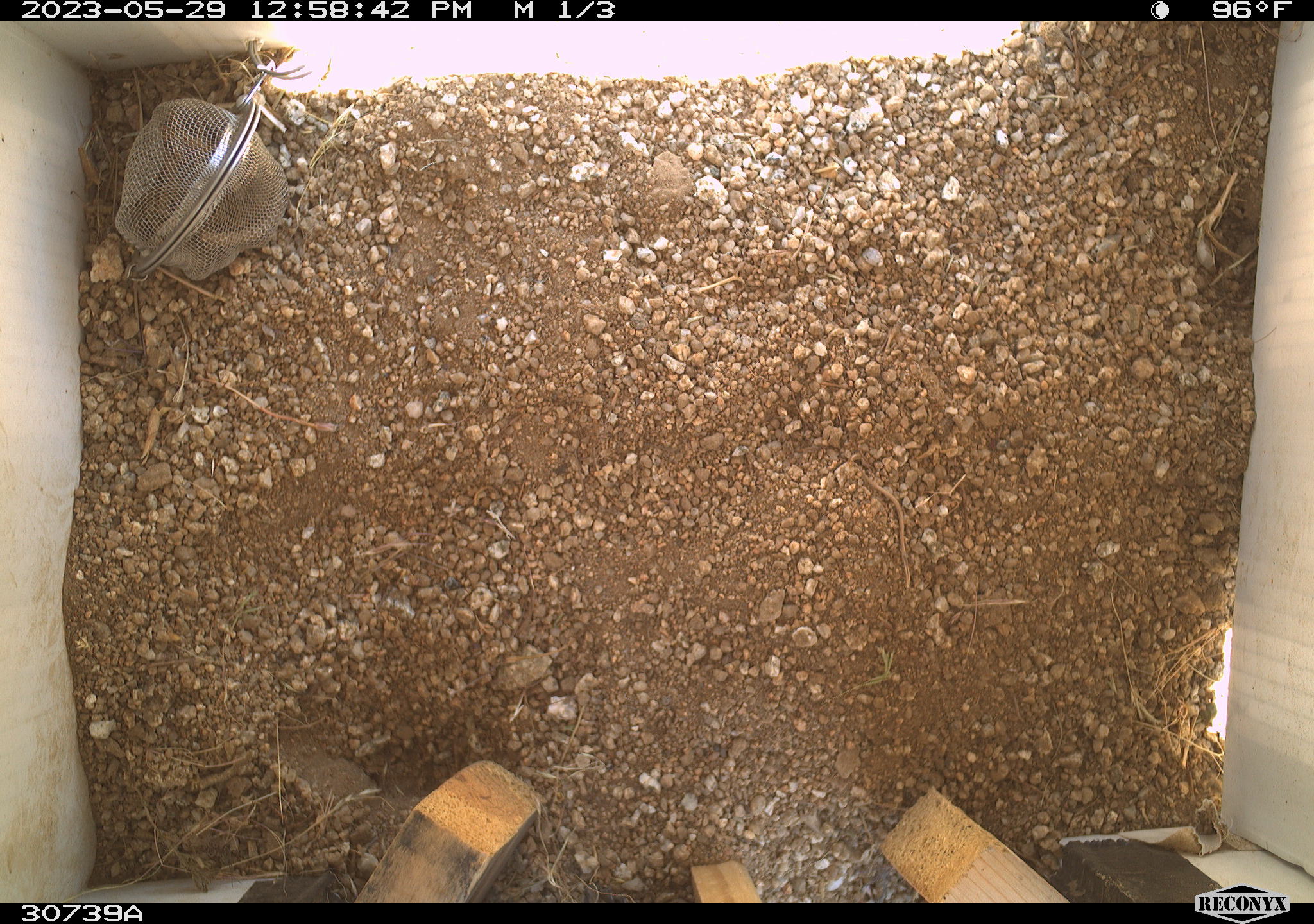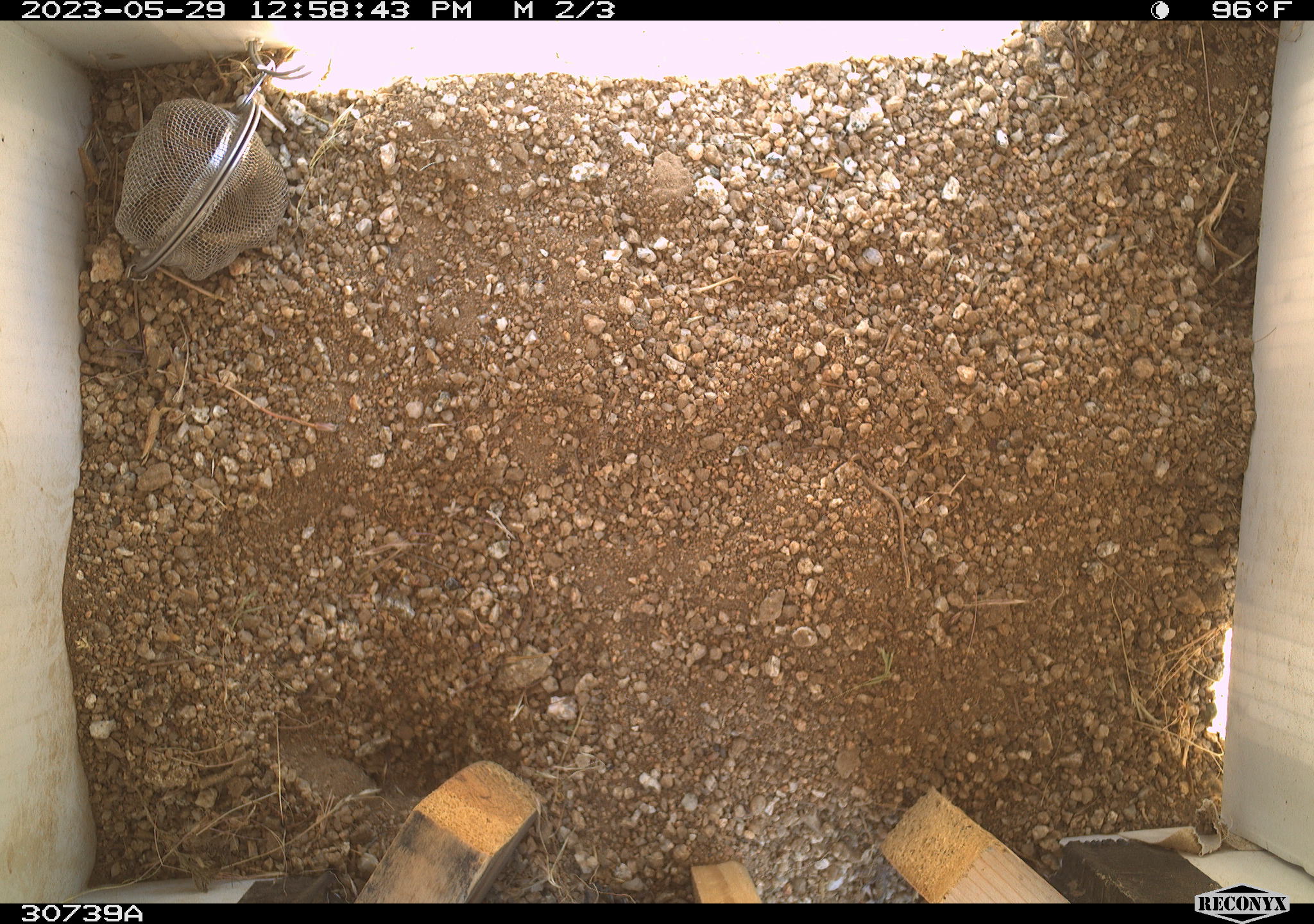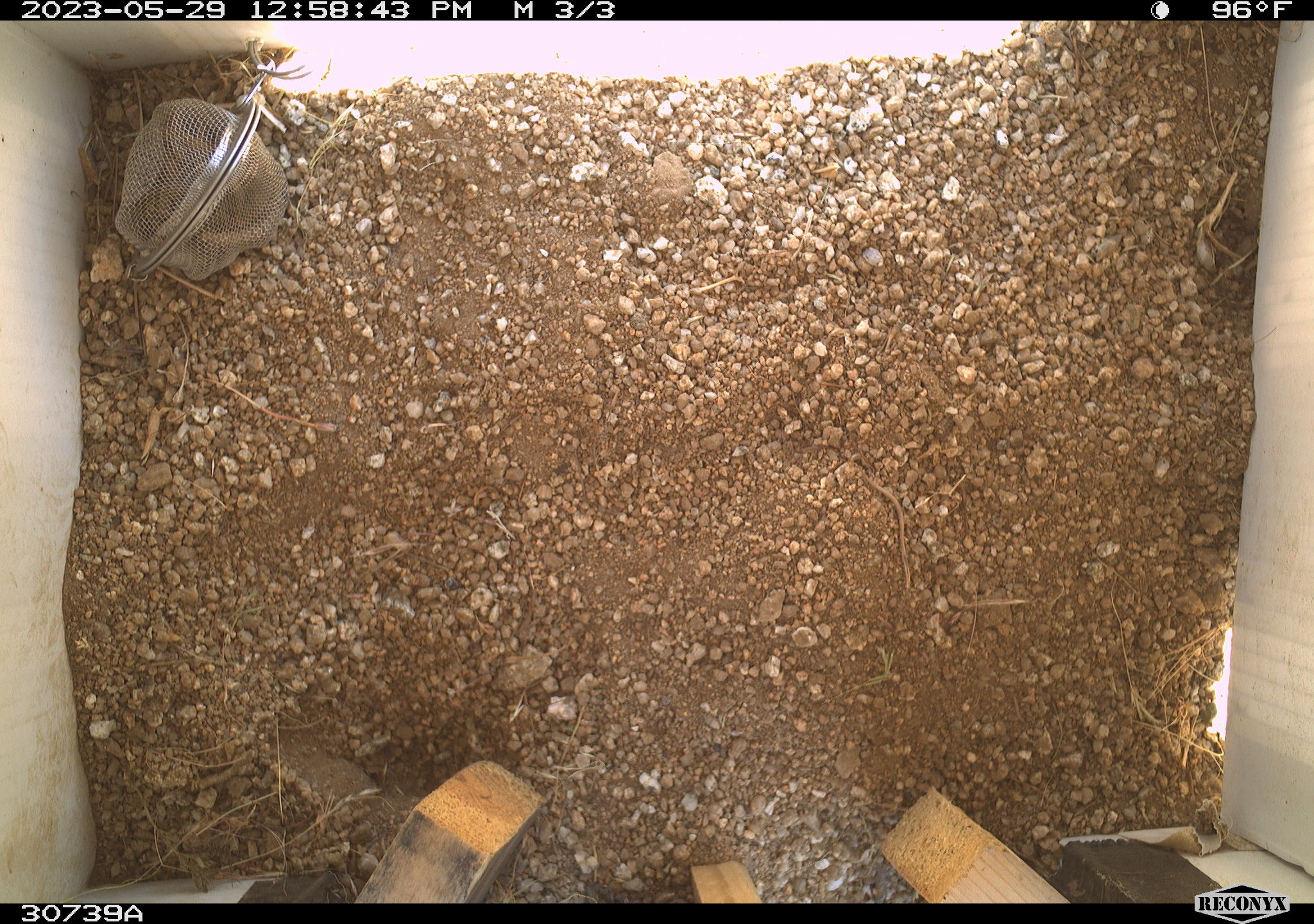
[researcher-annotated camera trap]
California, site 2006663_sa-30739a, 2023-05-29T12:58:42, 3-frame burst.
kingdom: Animalia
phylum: Chordata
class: Mammalia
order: Rodentia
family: Sciuridae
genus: Ammospermophilus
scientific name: Ammospermophilus leucurus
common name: white-tailed antelope squirrel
White-tailed antelope squirrel (Ammospermophilus leucurus).